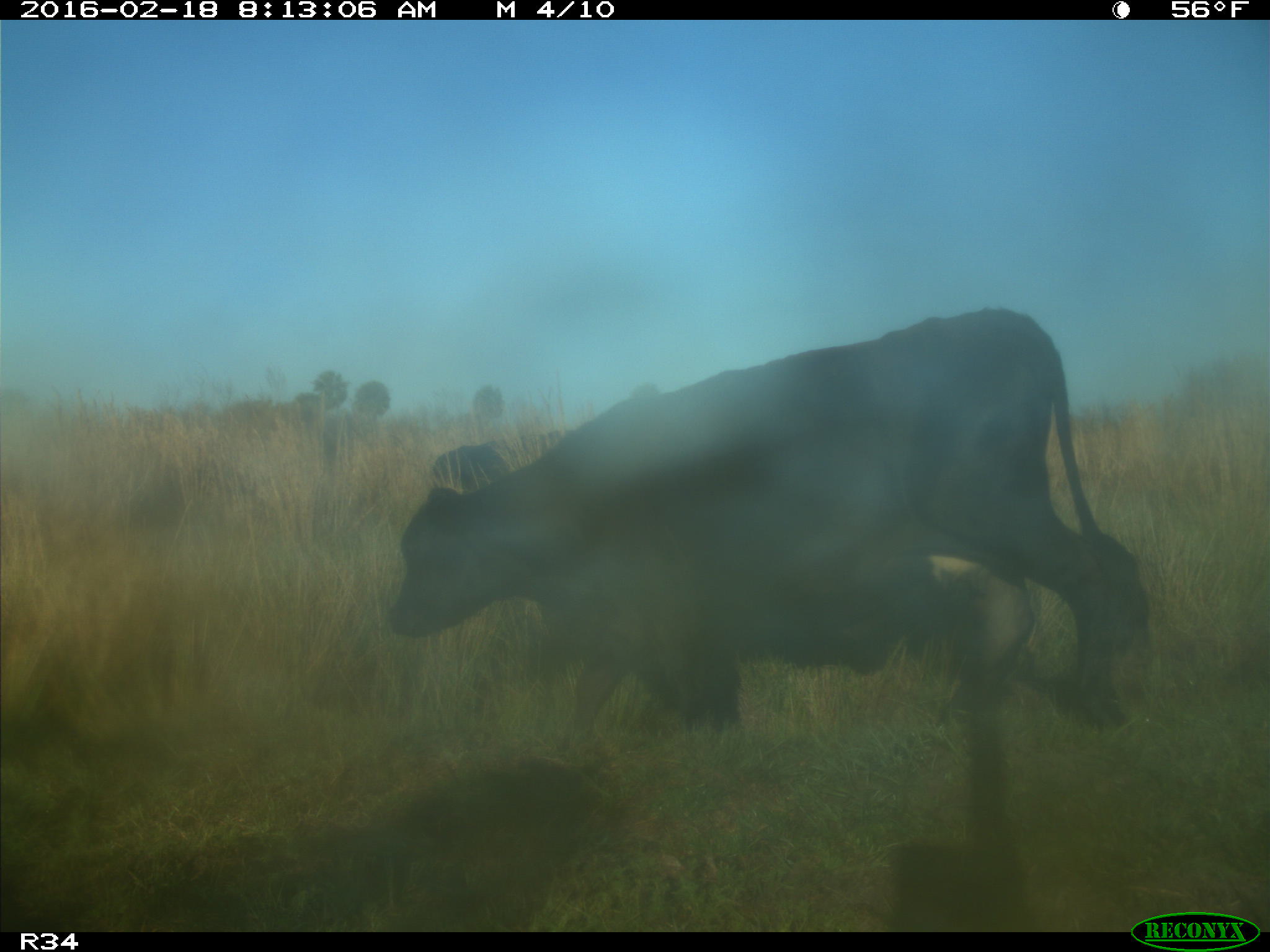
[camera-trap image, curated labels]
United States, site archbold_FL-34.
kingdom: Animalia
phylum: Chordata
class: Mammalia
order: Artiodactyla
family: Bovidae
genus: Bos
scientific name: Bos taurus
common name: domestic cow